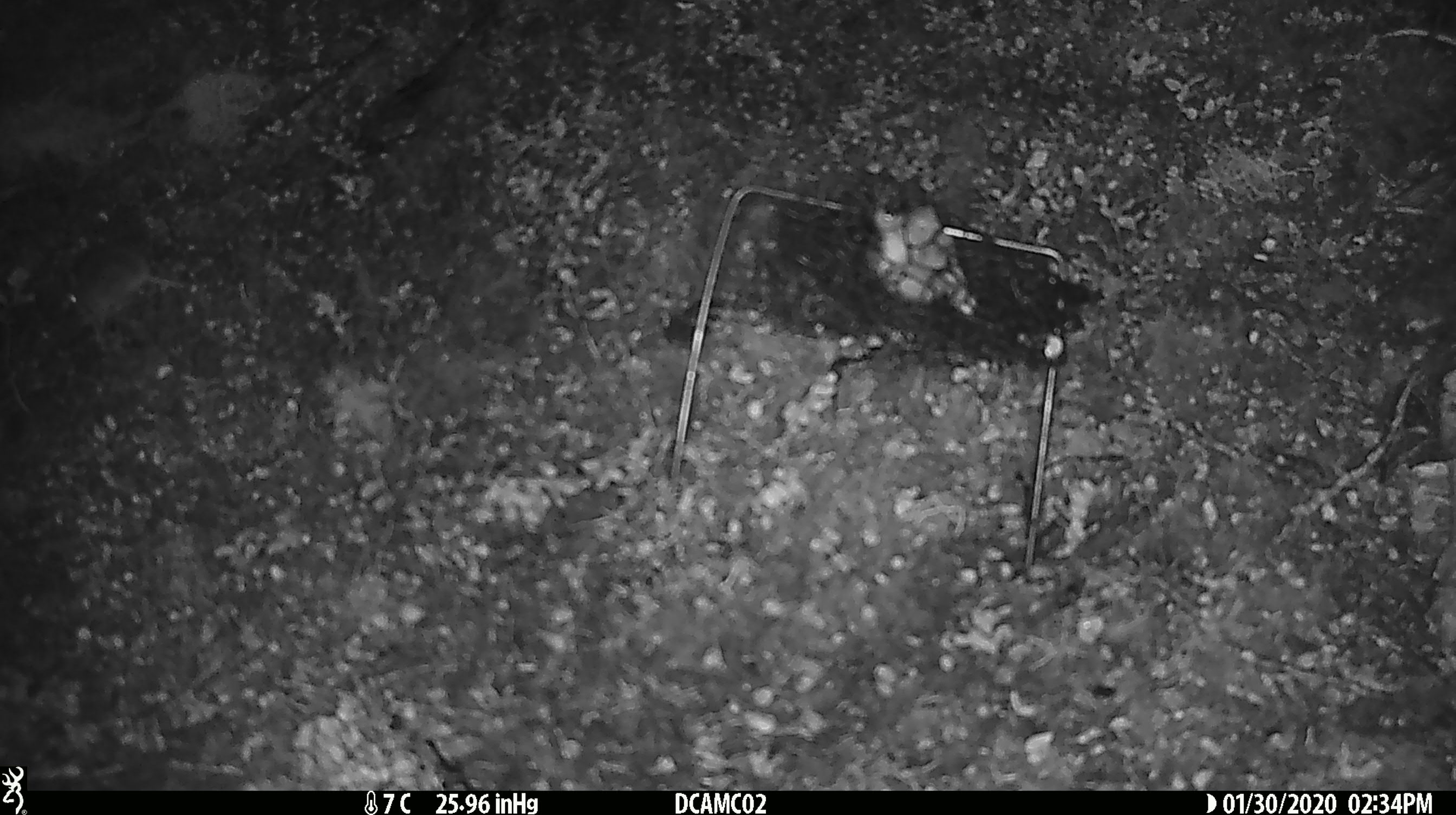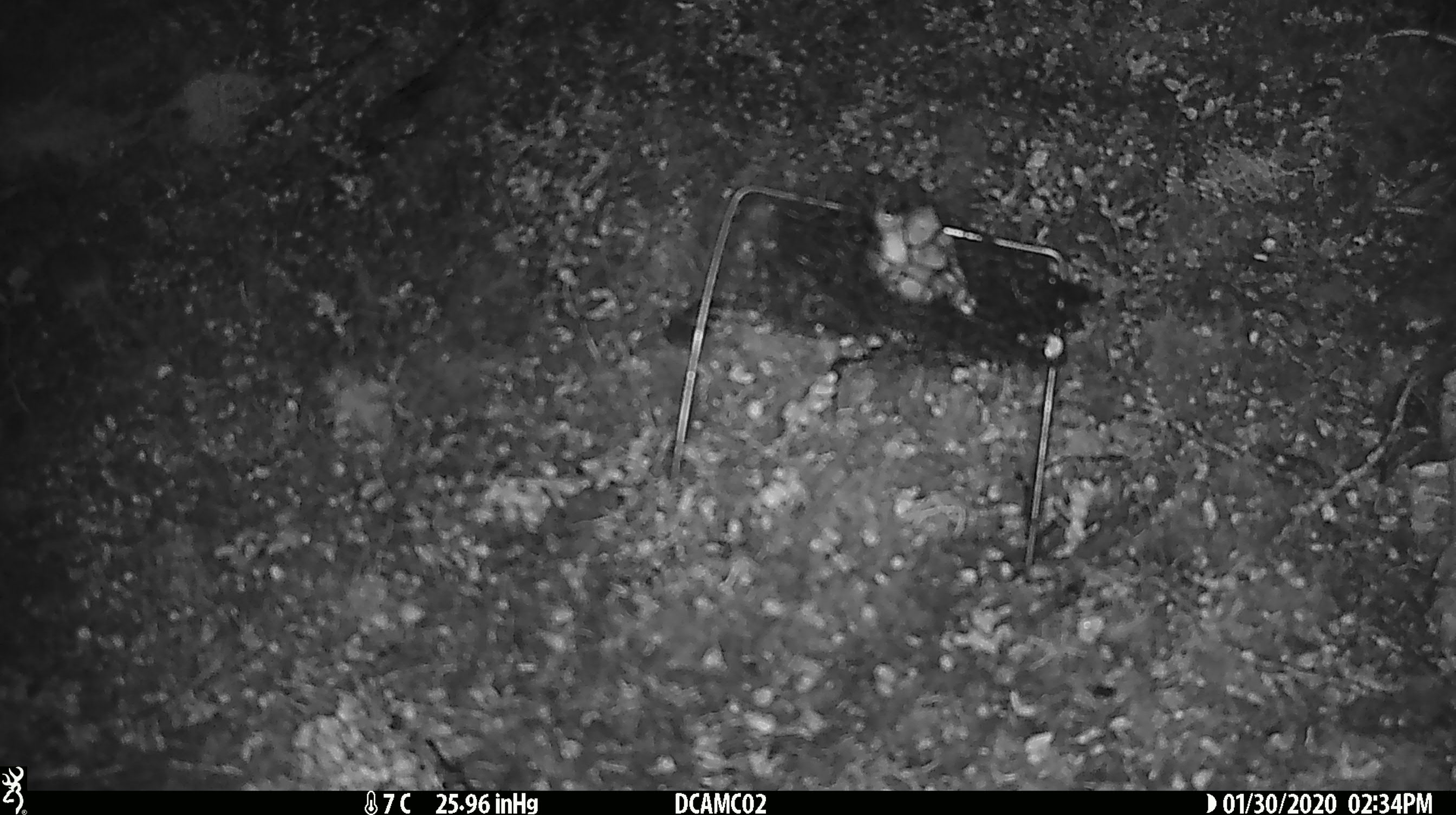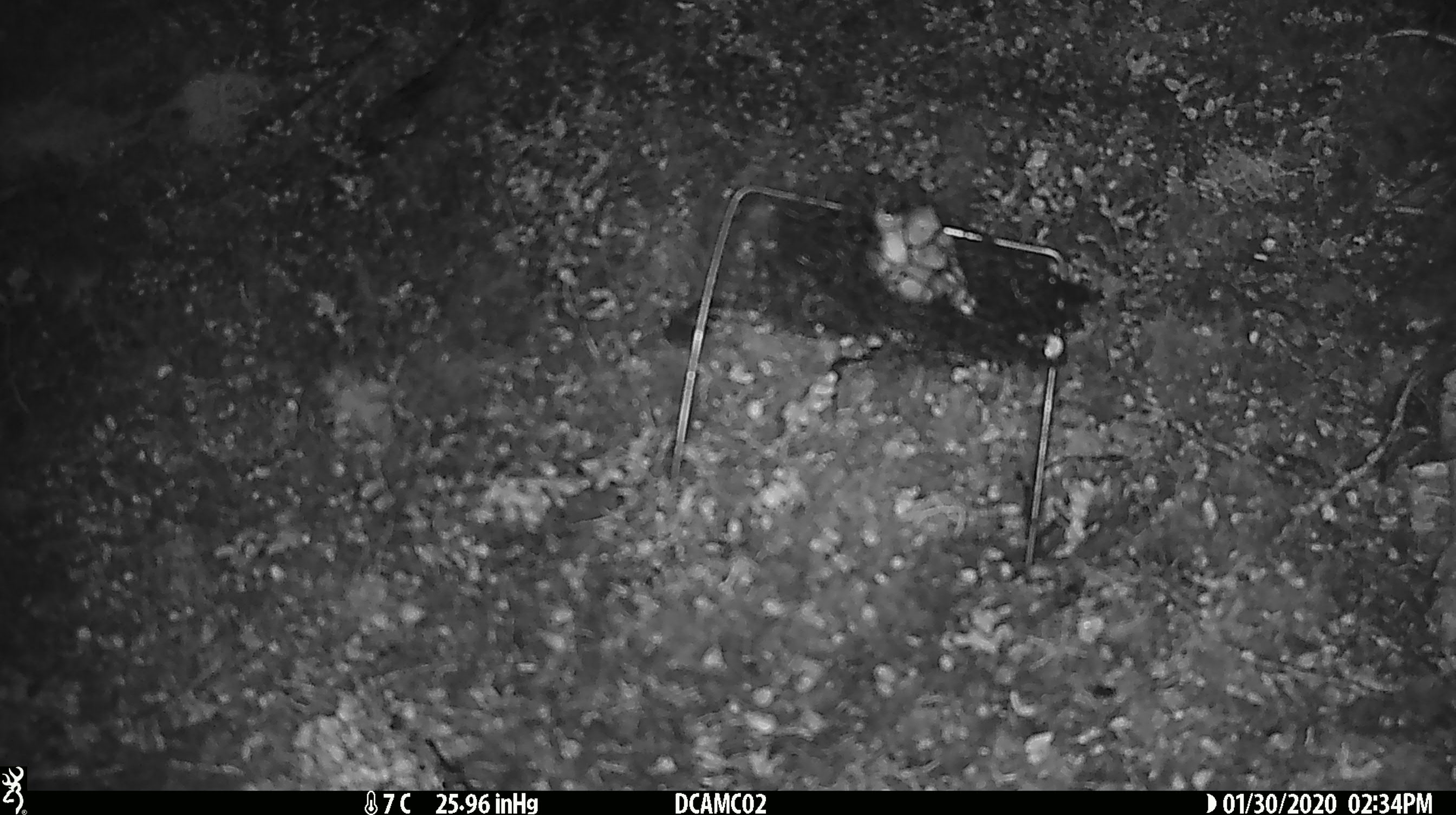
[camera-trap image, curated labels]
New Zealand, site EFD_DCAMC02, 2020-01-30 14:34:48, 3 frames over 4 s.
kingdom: Animalia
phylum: Chordata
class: Mammalia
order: Rodentia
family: Muridae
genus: Mus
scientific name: Mus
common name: mouse